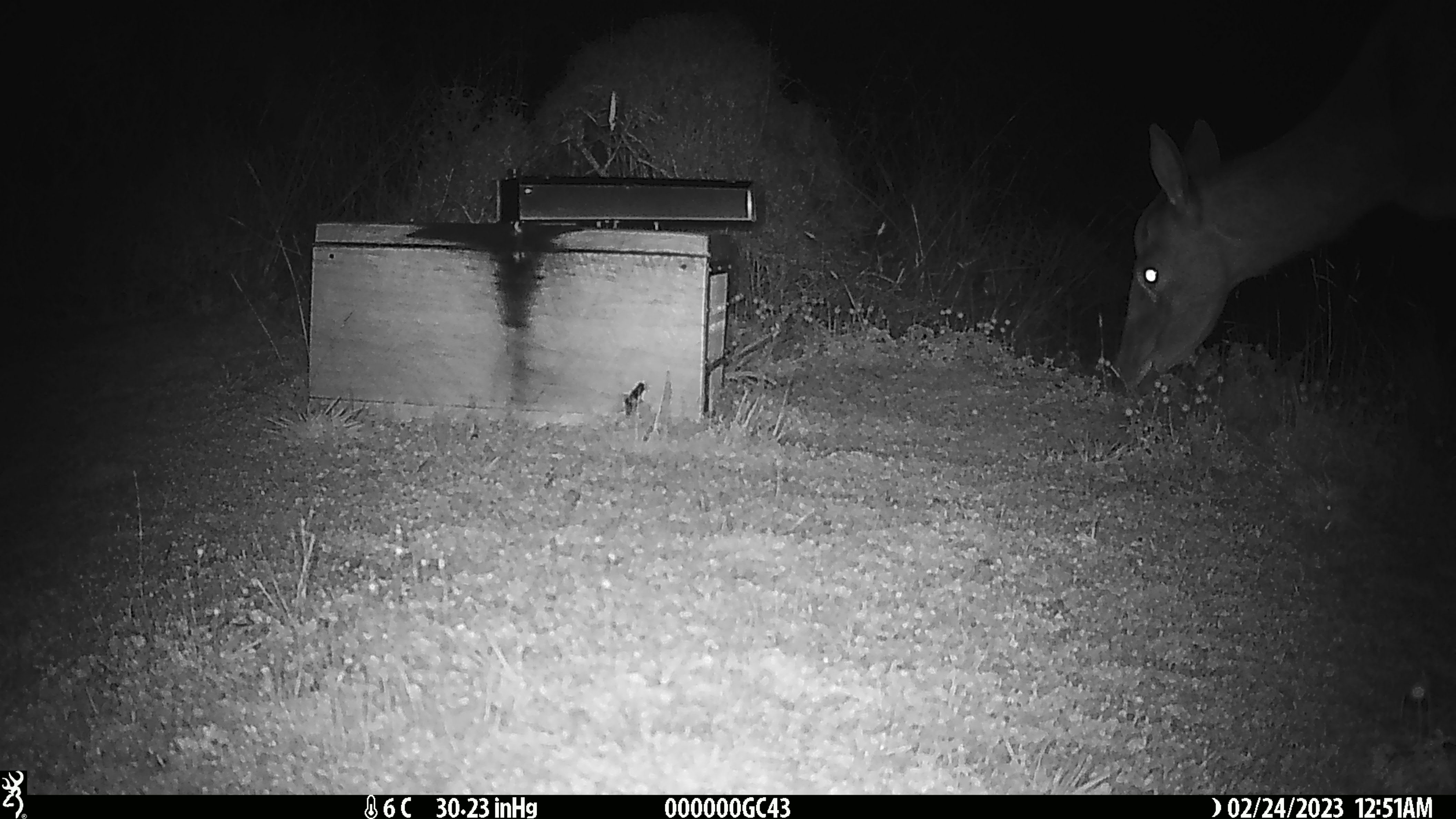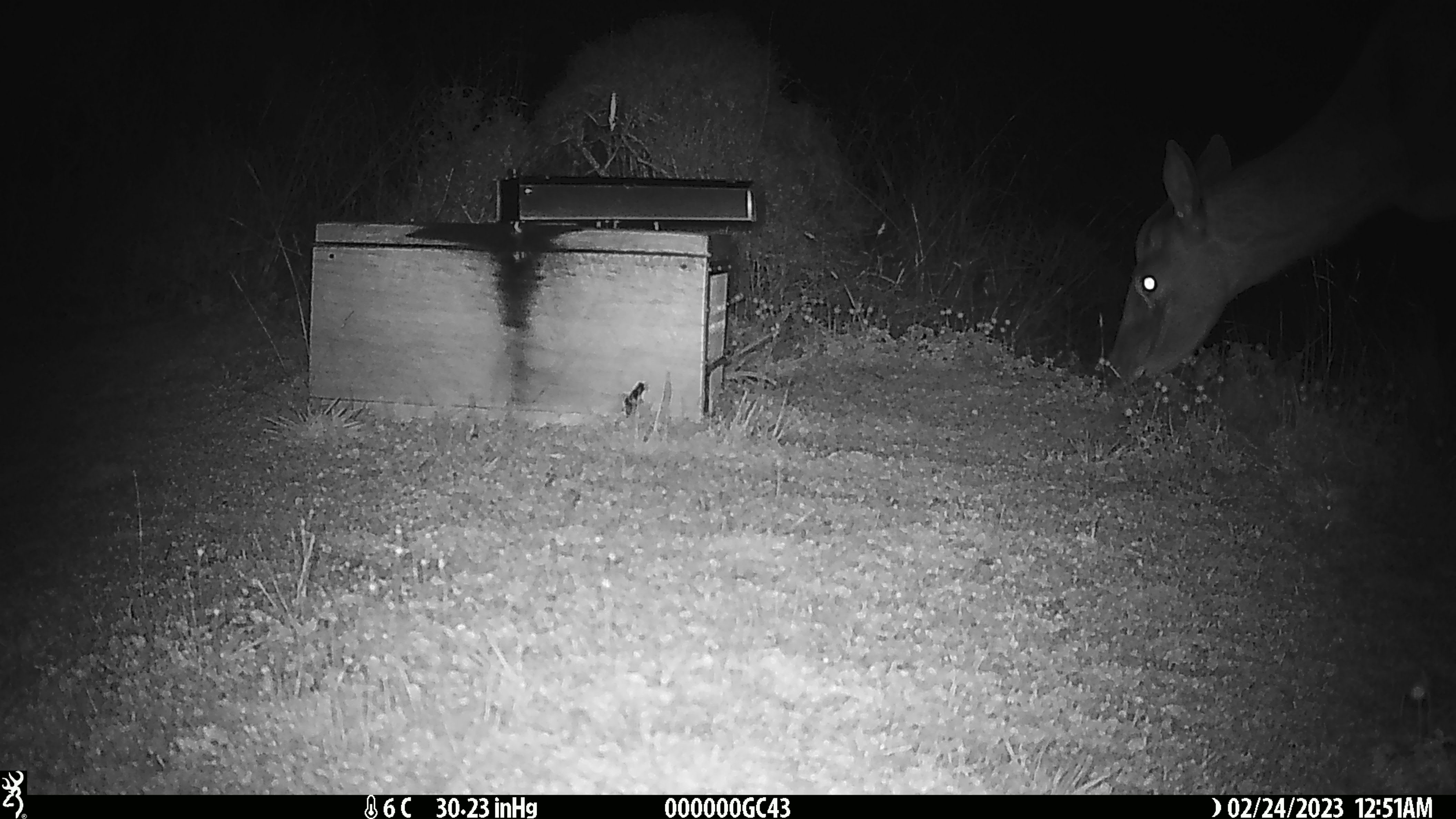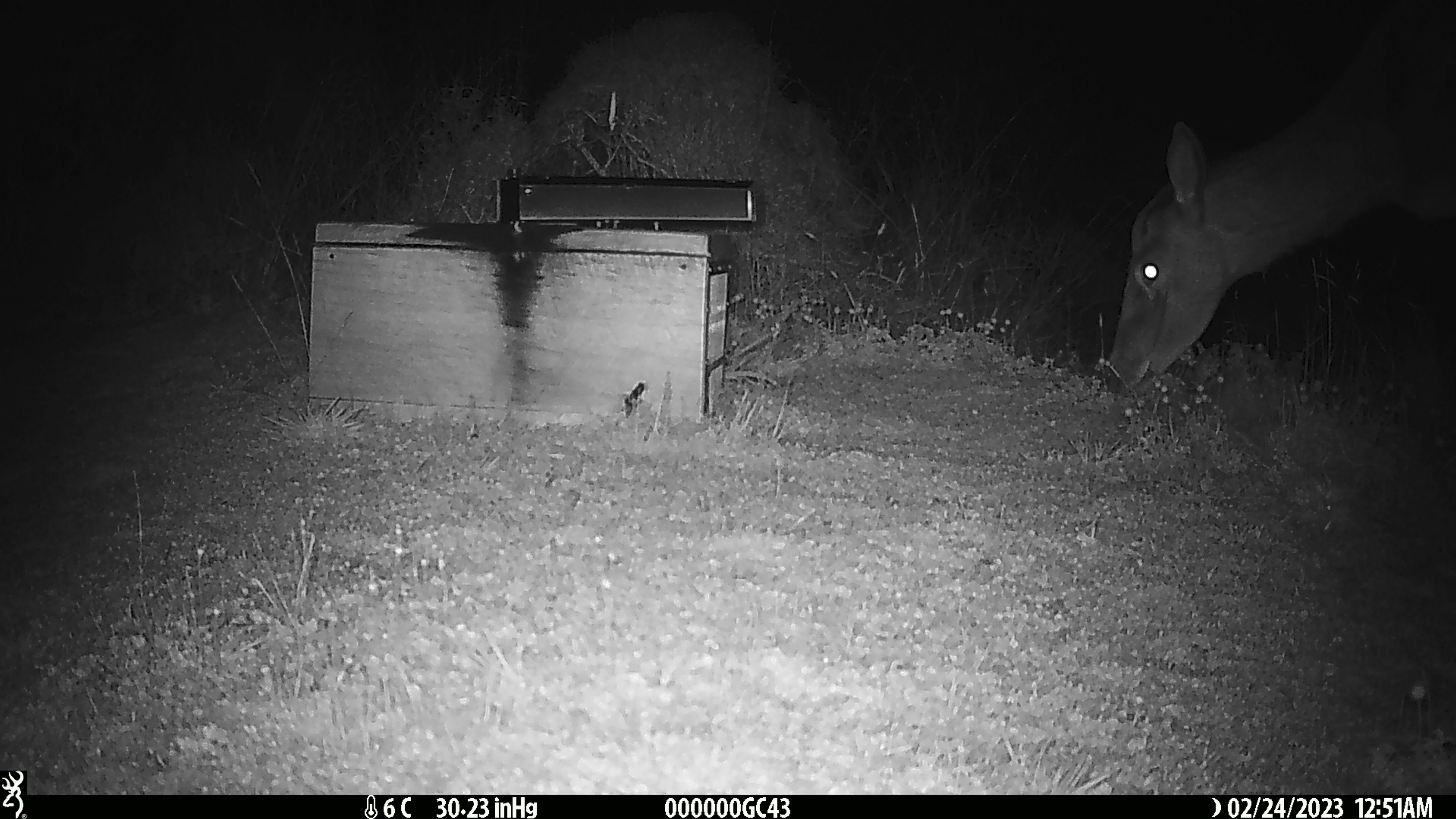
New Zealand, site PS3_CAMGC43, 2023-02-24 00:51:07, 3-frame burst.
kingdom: Animalia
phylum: Chordata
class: Mammalia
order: Artiodactyla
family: Cervidae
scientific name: Cervidae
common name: deer